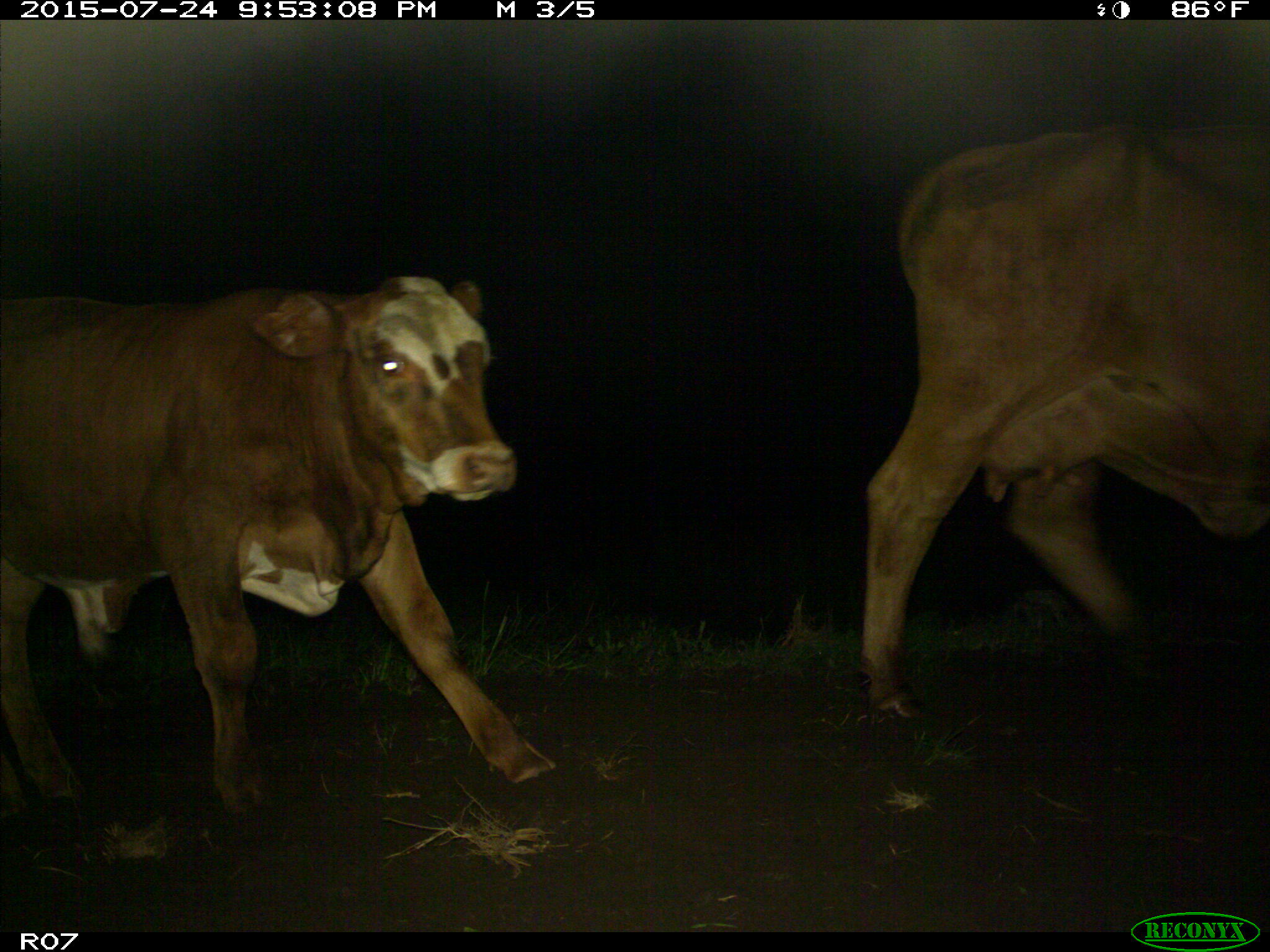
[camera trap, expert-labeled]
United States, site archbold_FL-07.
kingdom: Animalia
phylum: Chordata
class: Mammalia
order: Artiodactyla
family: Bovidae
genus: Bos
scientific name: Bos taurus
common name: domestic cow